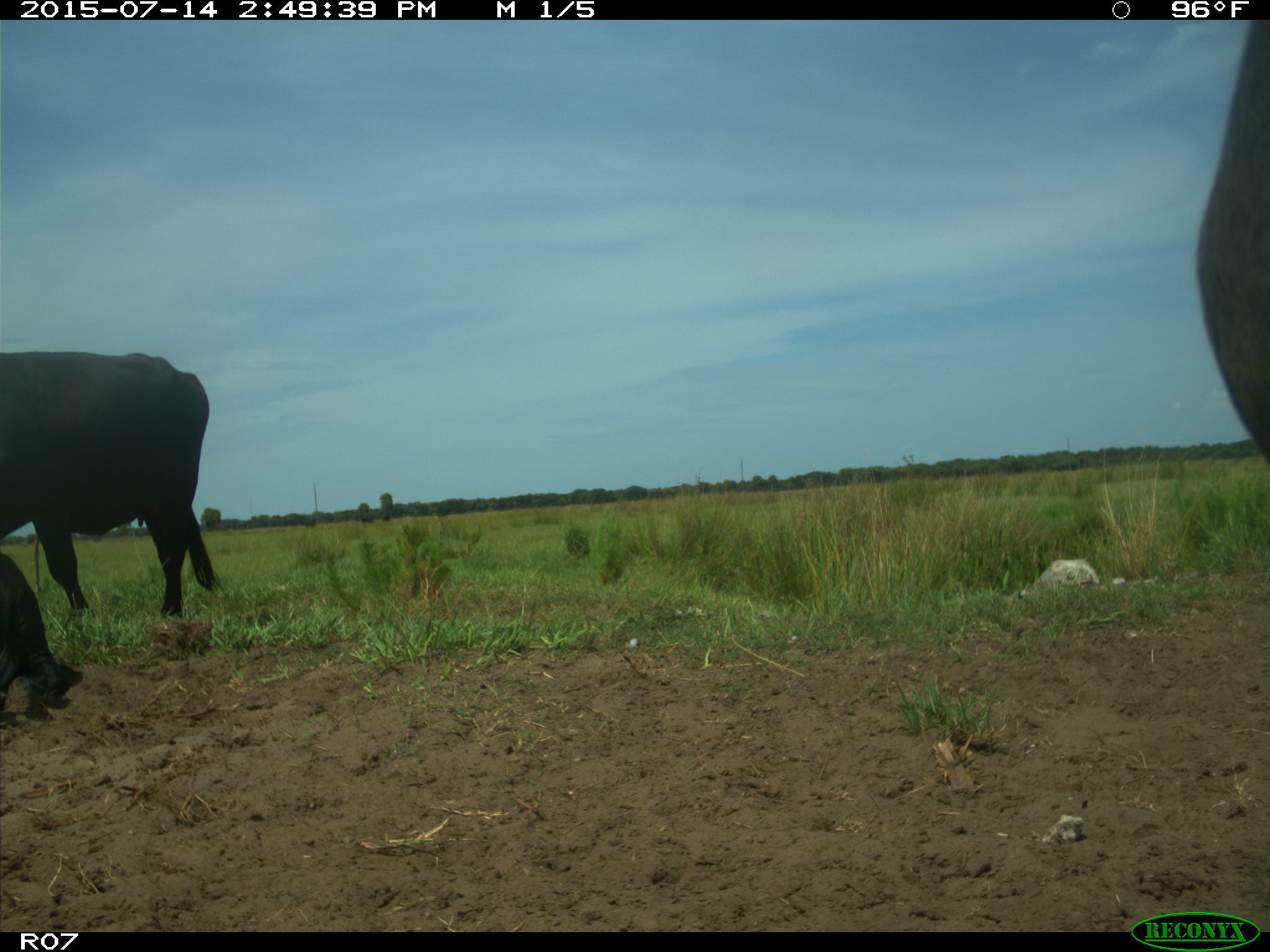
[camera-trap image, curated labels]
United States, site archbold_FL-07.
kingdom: Animalia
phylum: Chordata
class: Mammalia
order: Artiodactyla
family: Bovidae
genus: Bos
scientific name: Bos taurus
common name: domestic cow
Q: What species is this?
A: Bos taurus (domestic cow).